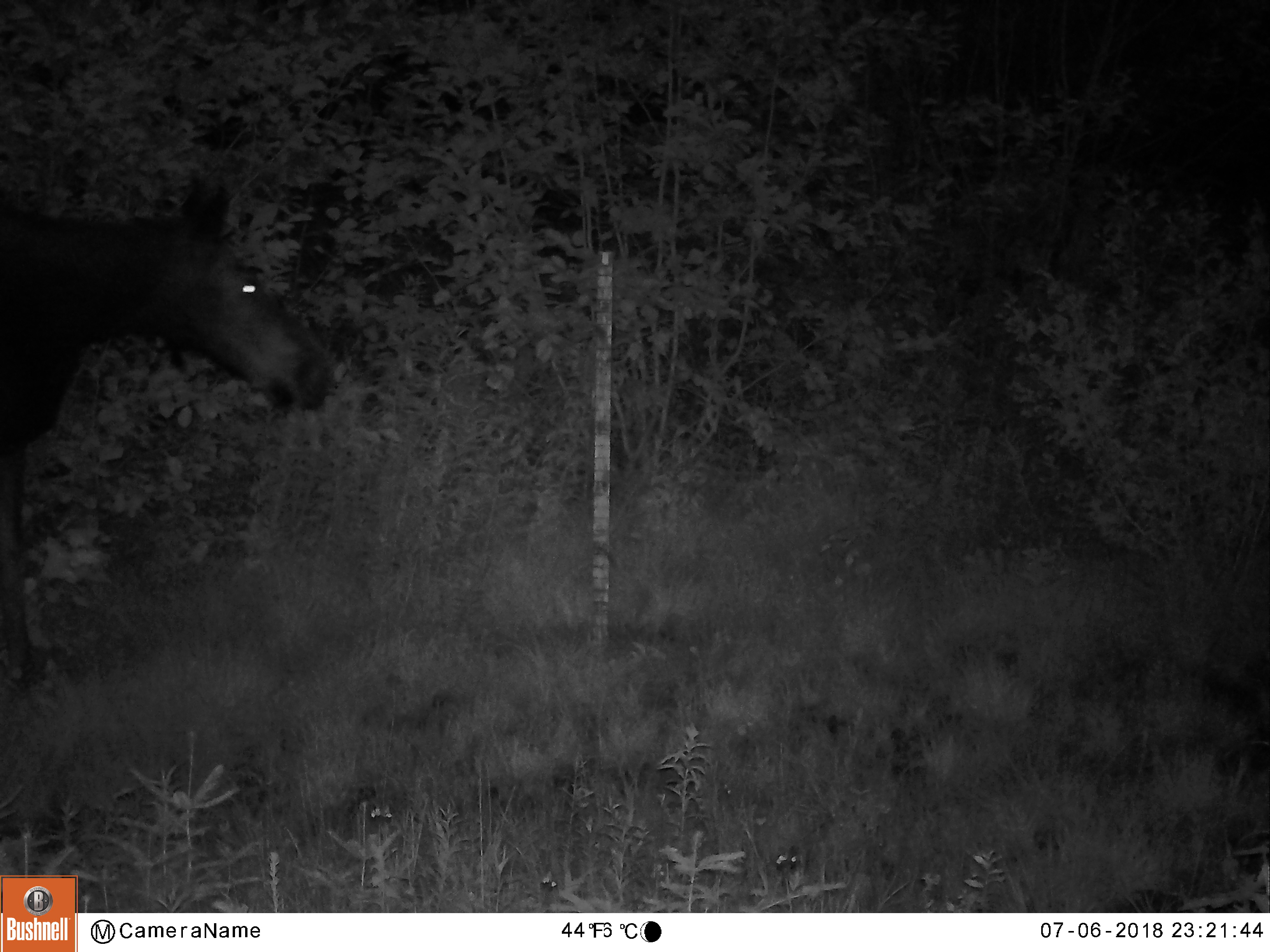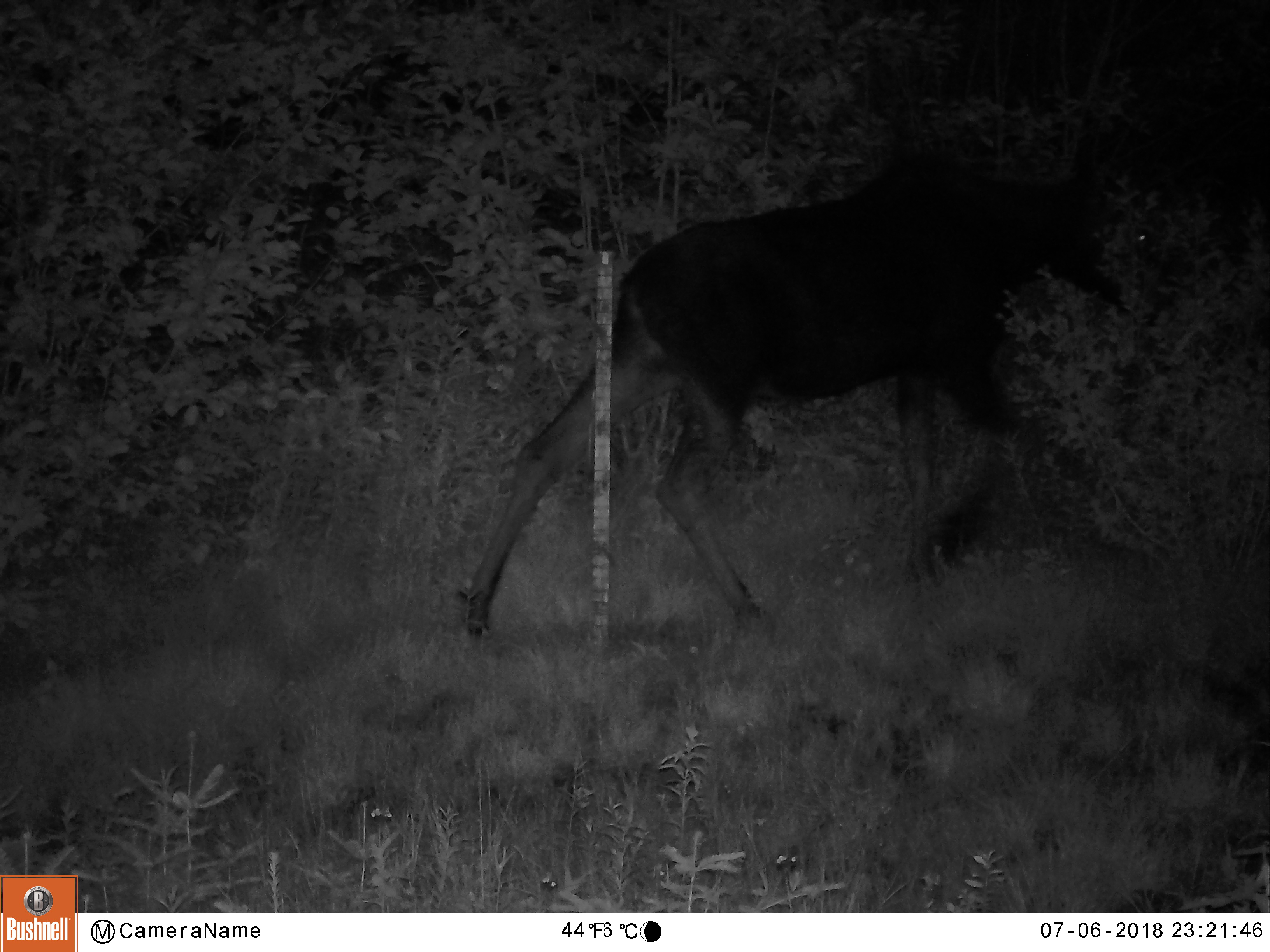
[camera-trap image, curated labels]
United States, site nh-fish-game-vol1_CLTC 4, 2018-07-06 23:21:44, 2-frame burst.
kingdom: Animalia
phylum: Chordata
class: Mammalia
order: Artiodactyla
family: Cervidae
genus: Alces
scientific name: Alces alces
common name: moose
Moose (Alces alces).